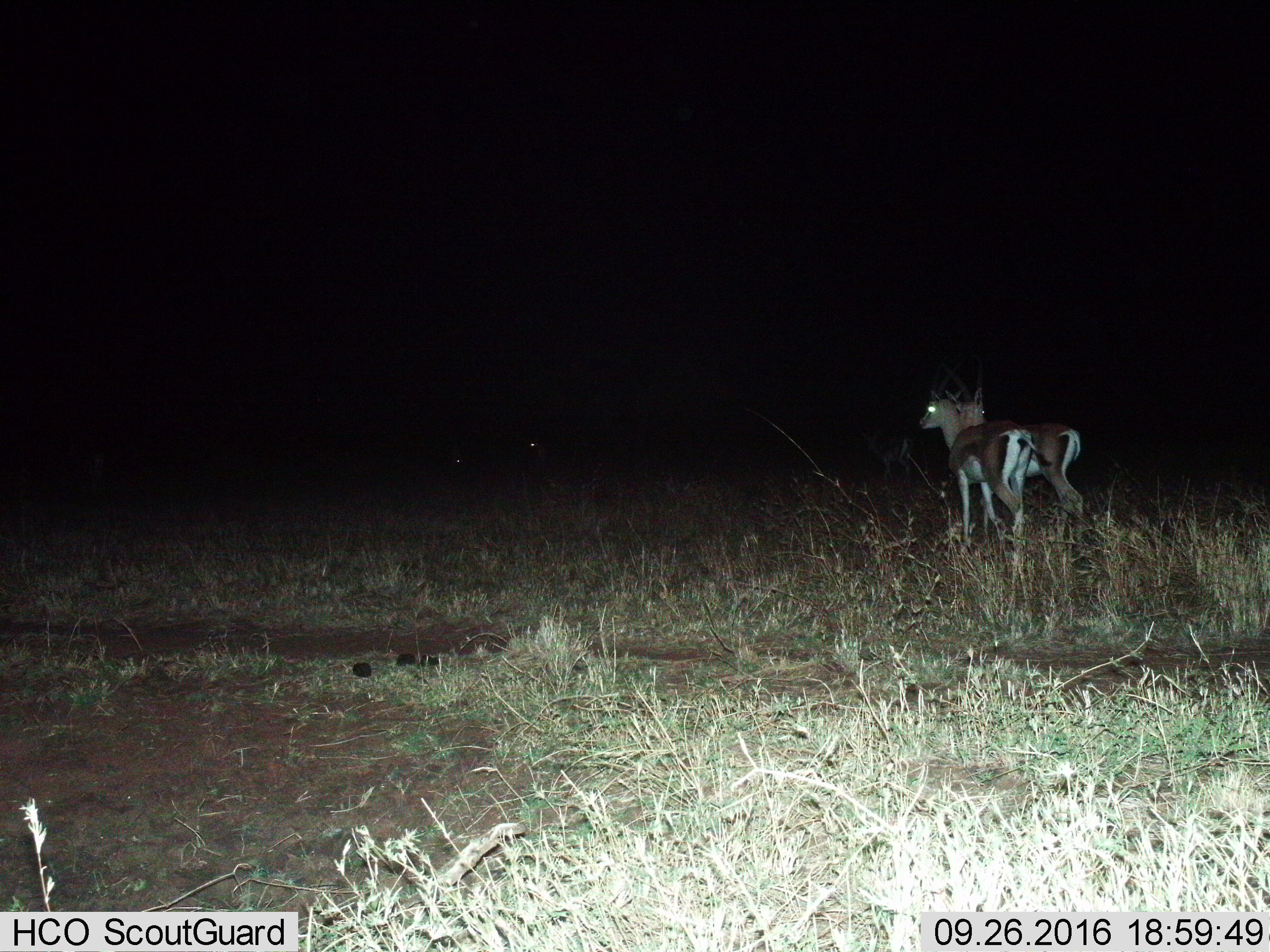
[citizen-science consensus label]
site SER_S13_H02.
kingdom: Animalia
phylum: Chordata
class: Mammalia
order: Artiodactyla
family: Bovidae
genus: Eudorcas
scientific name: Eudorcas thomsonii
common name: thomson's gazelle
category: gazellethomsons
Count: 2.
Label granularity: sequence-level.